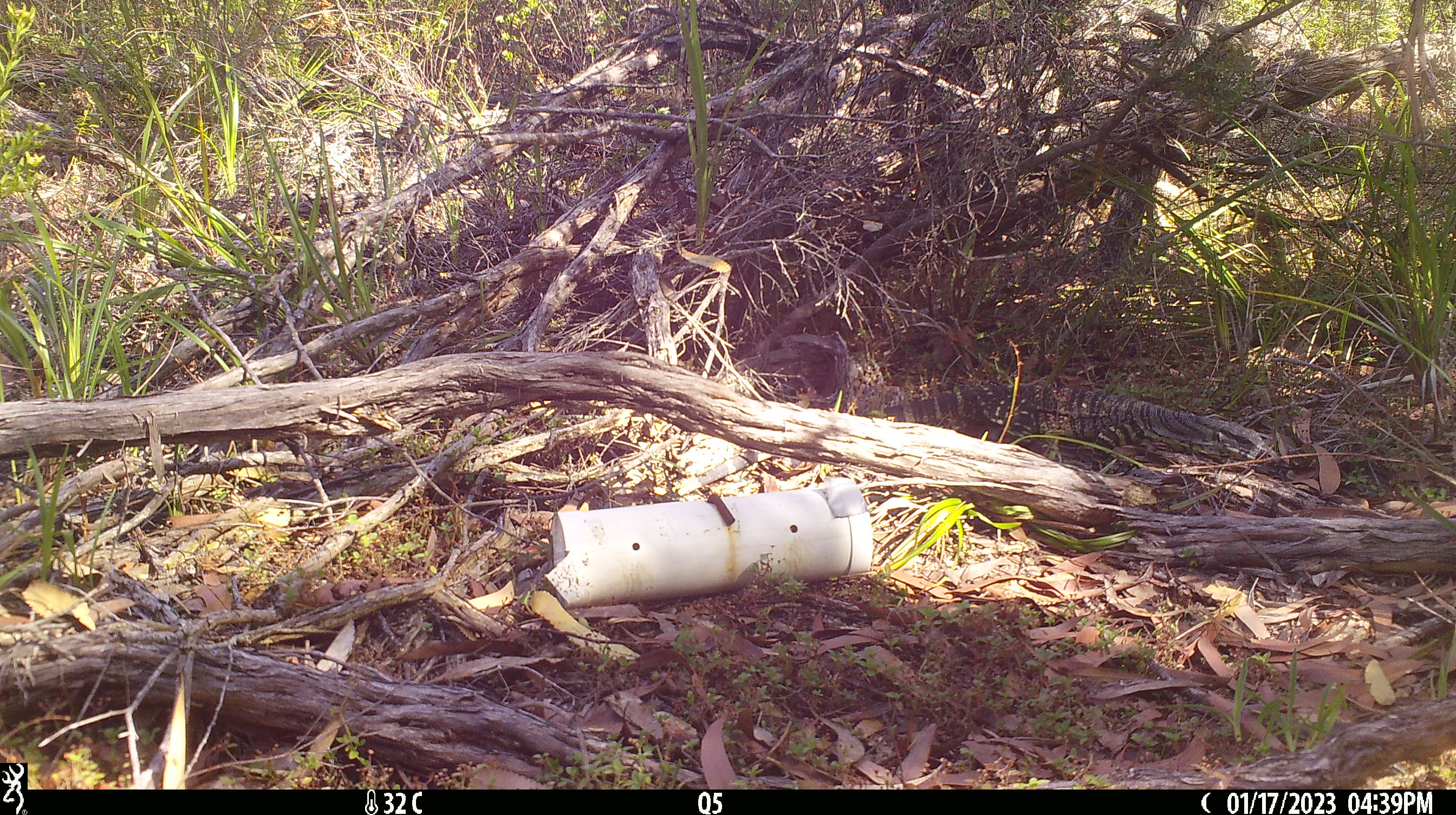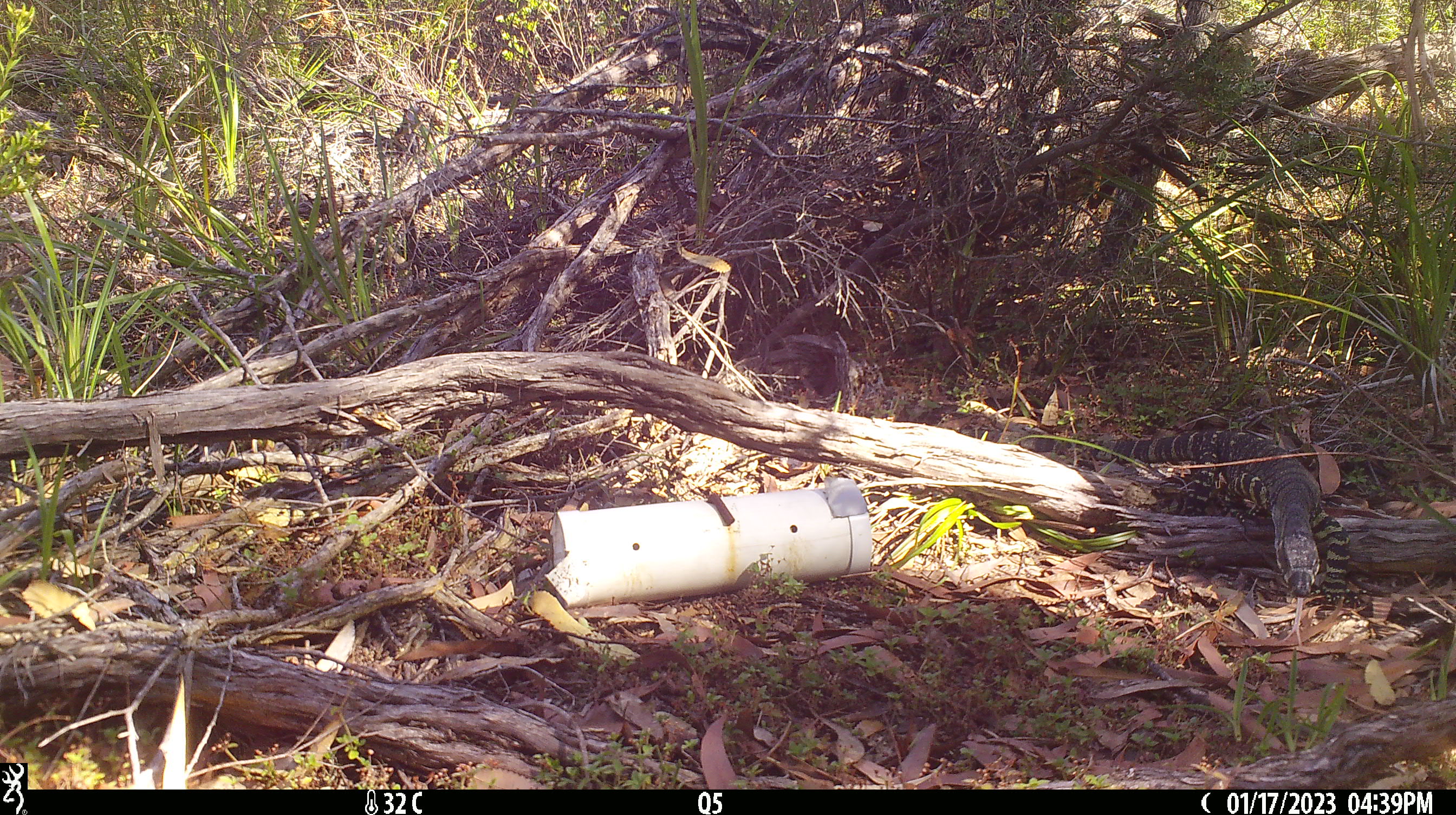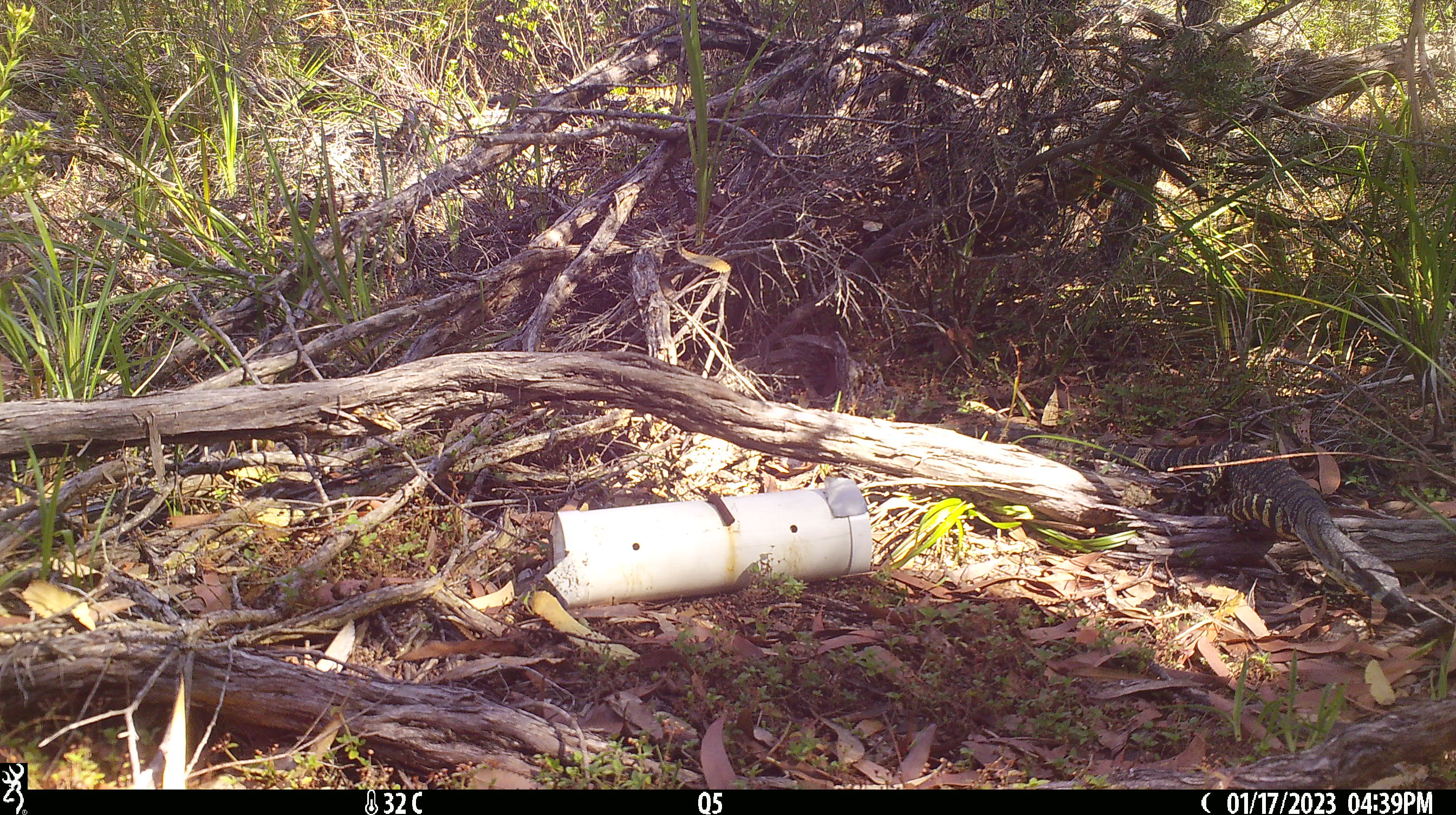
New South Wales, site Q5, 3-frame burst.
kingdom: Animalia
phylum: Chordata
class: Reptilia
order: Squamata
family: Varanidae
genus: Varanus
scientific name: Varanus varius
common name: lace monitor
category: goanna